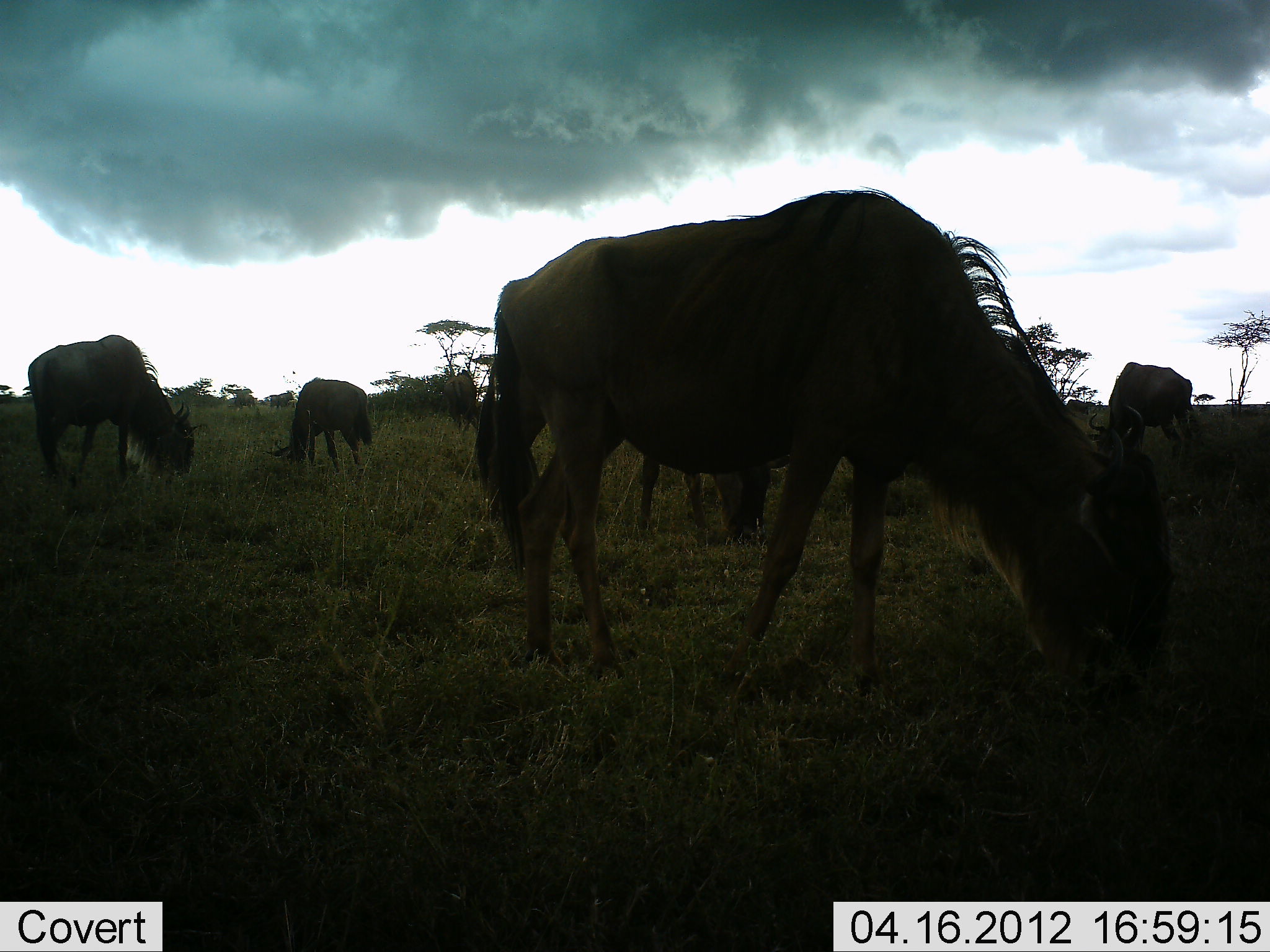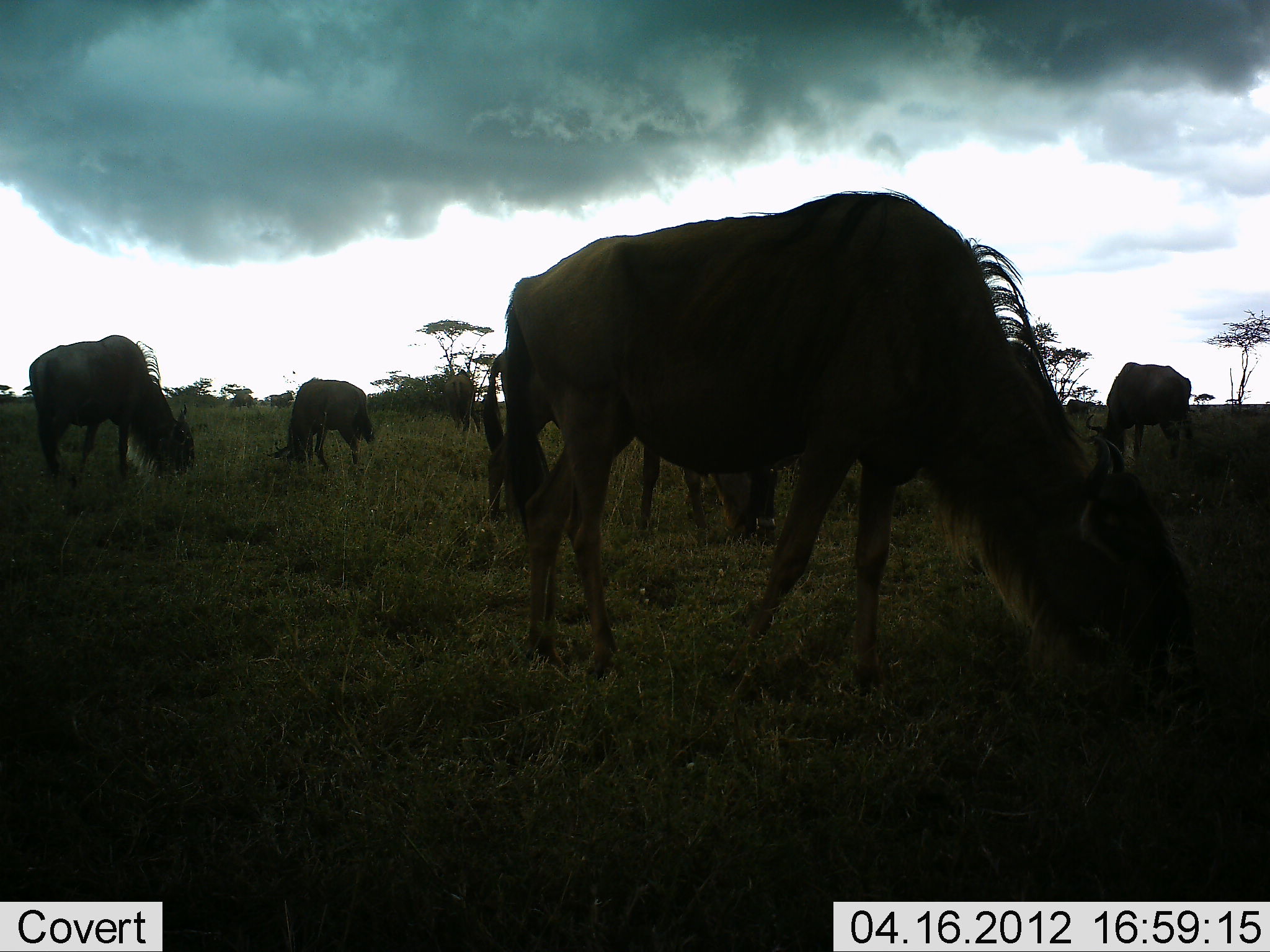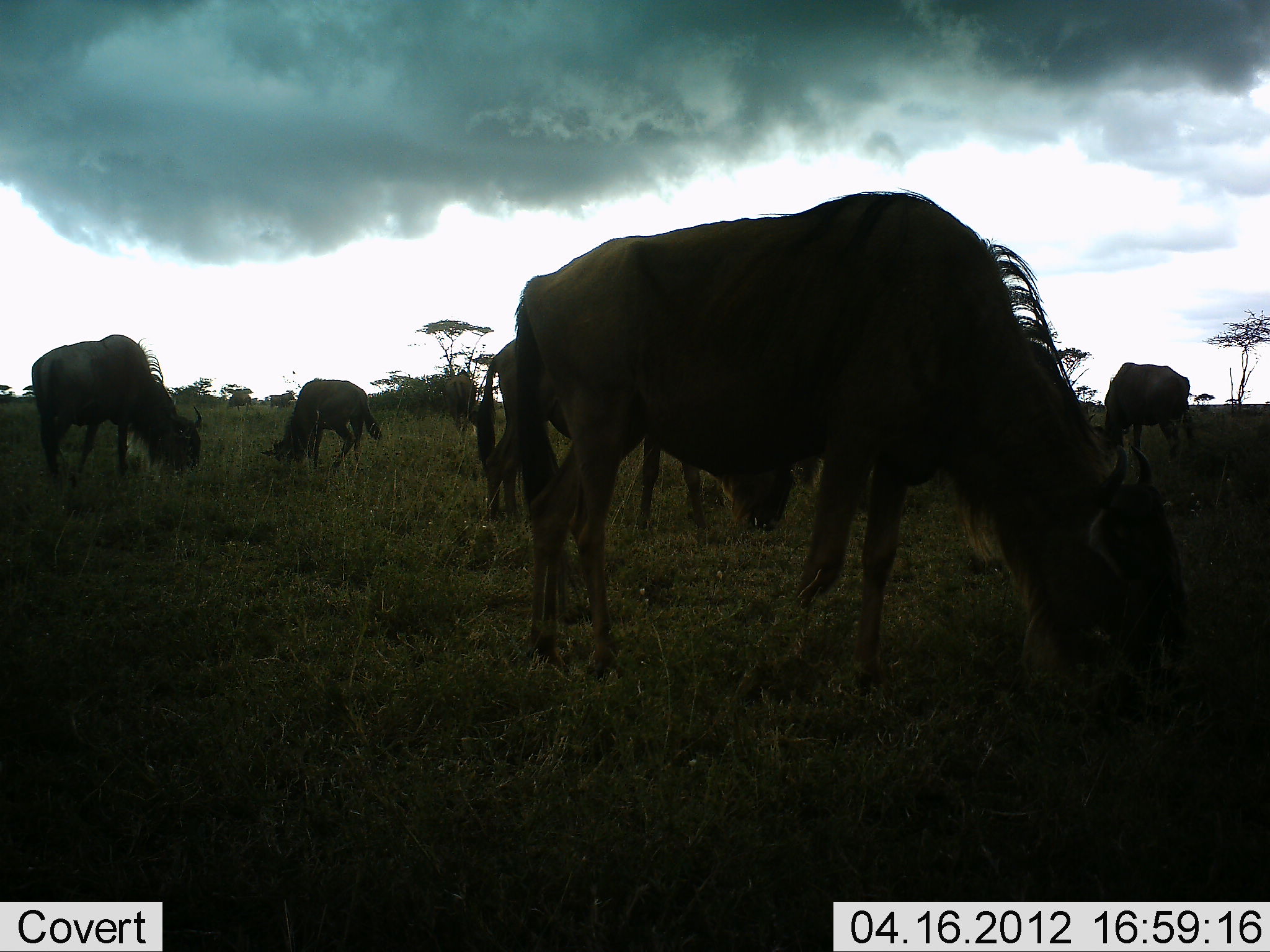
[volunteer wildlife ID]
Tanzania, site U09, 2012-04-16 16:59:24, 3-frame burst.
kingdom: Animalia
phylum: Chordata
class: Mammalia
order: Artiodactyla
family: Bovidae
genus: Connochaetes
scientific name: Connochaetes taurinus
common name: blue wildebeest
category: wildebeest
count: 5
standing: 25%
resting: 0%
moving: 0%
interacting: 0%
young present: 6%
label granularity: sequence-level